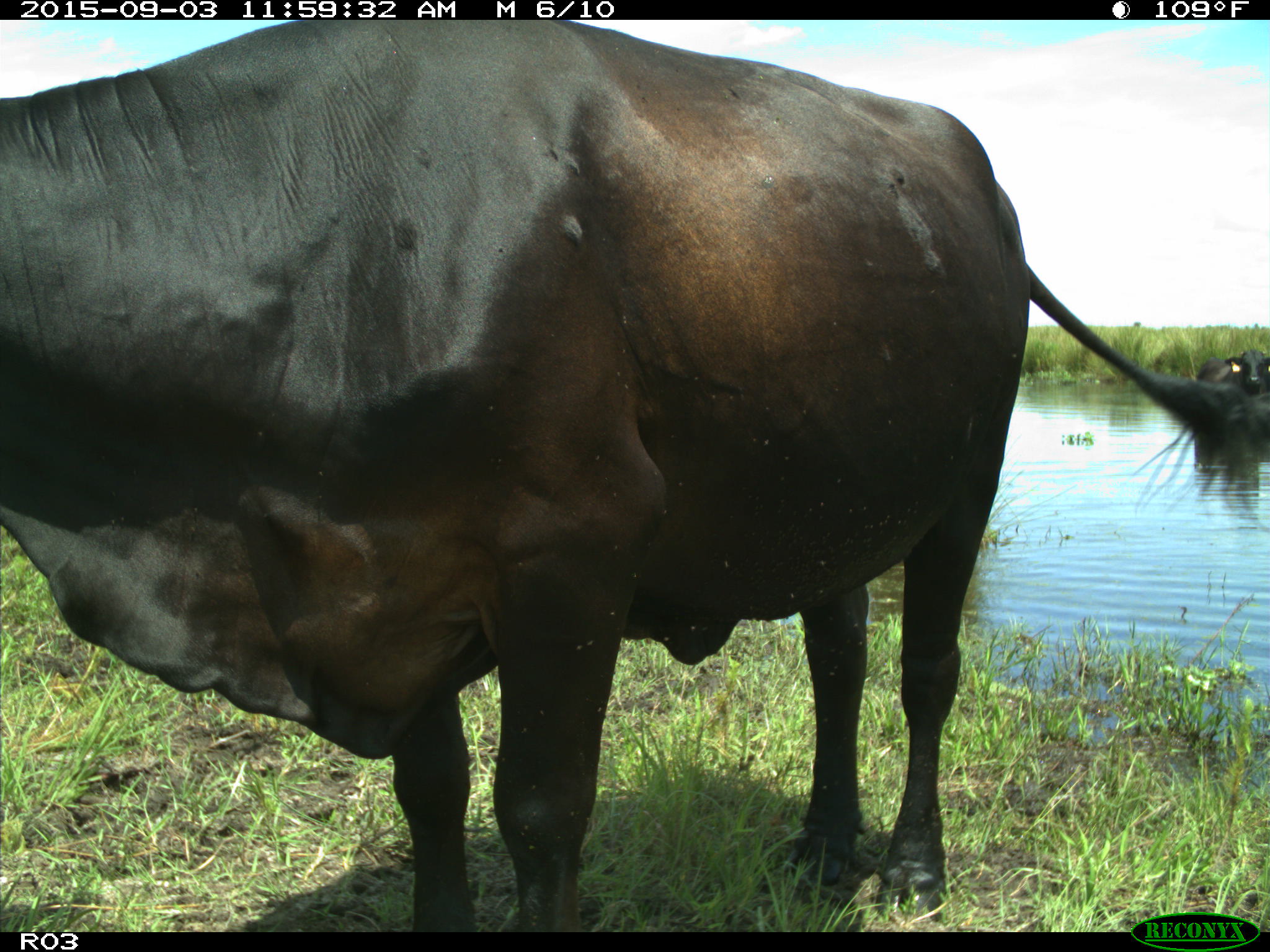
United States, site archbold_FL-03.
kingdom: Animalia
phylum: Chordata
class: Mammalia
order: Artiodactyla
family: Bovidae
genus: Bos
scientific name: Bos taurus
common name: domestic cow